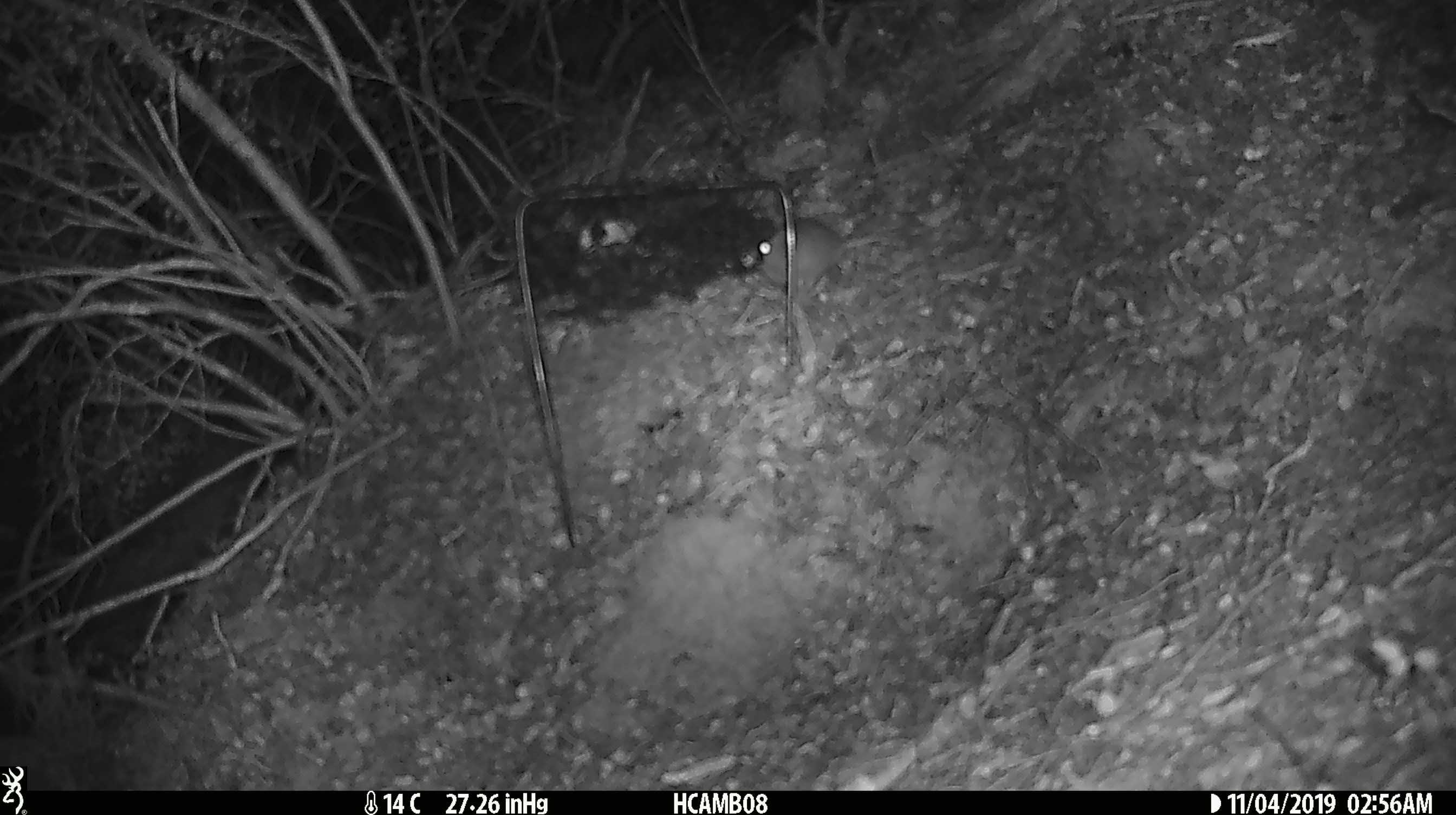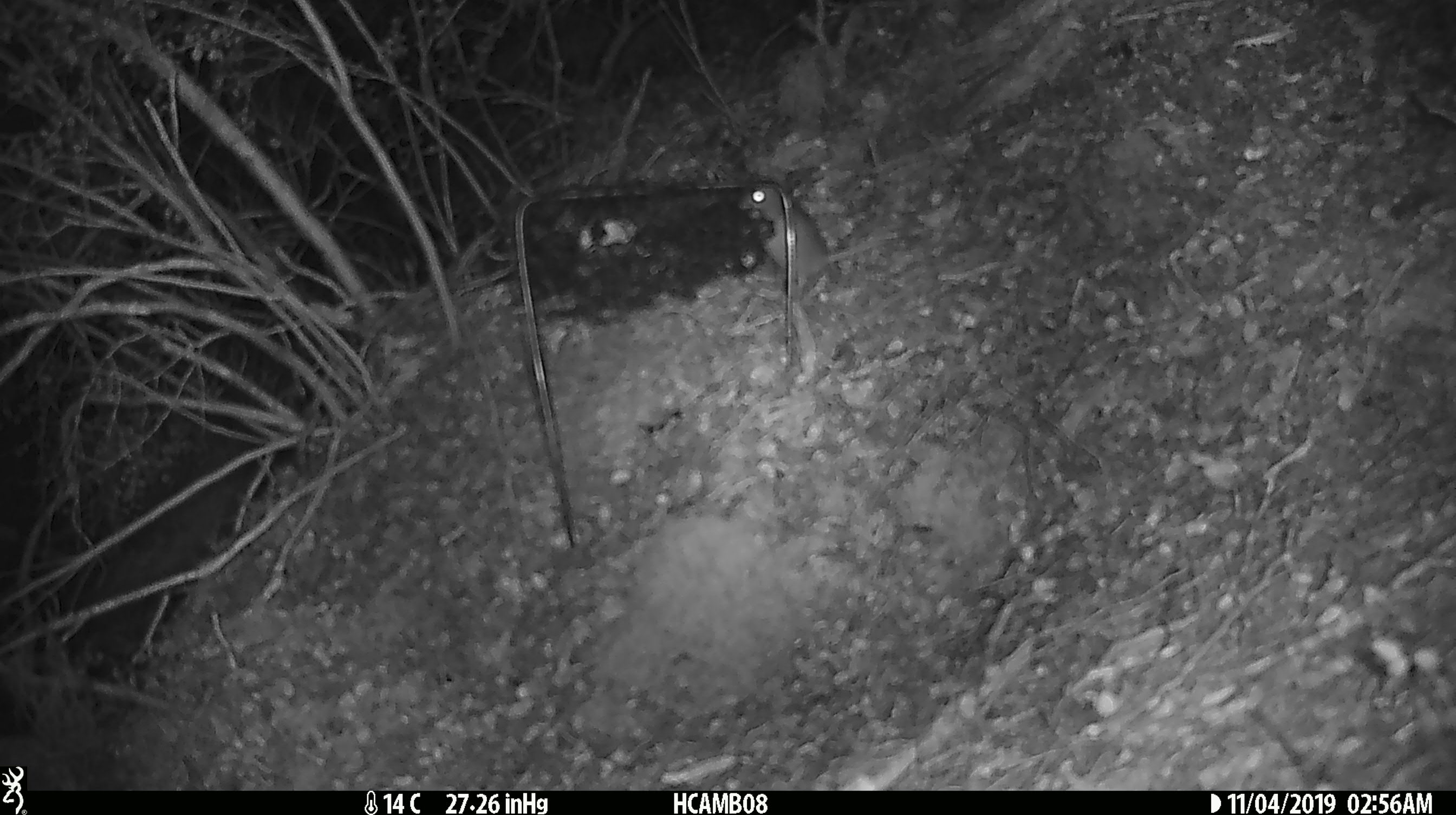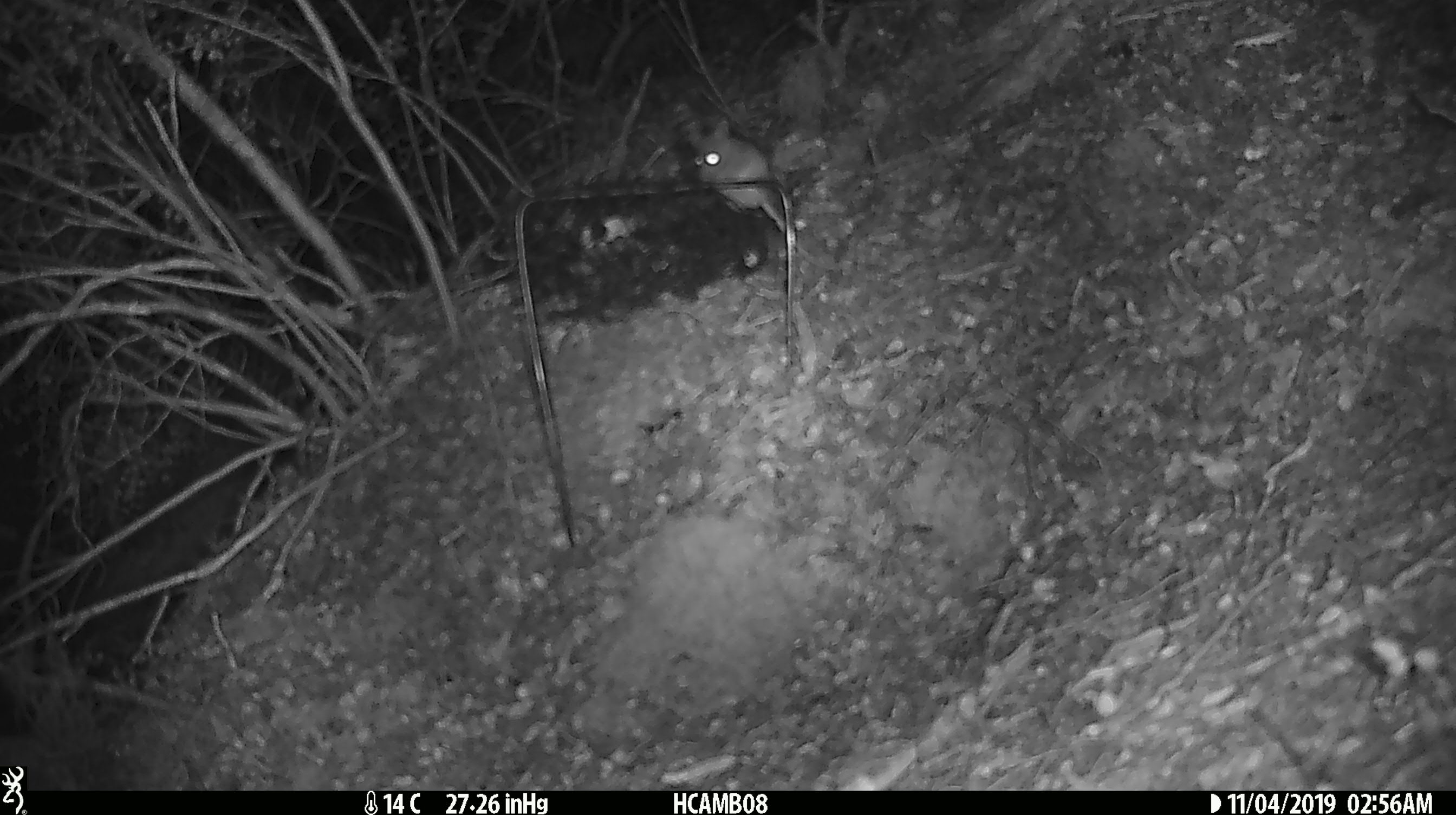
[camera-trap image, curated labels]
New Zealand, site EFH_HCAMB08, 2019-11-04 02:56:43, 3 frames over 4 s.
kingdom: Animalia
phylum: Chordata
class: Mammalia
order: Rodentia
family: Muridae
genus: Mus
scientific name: Mus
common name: mouse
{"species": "mouse (Mus)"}